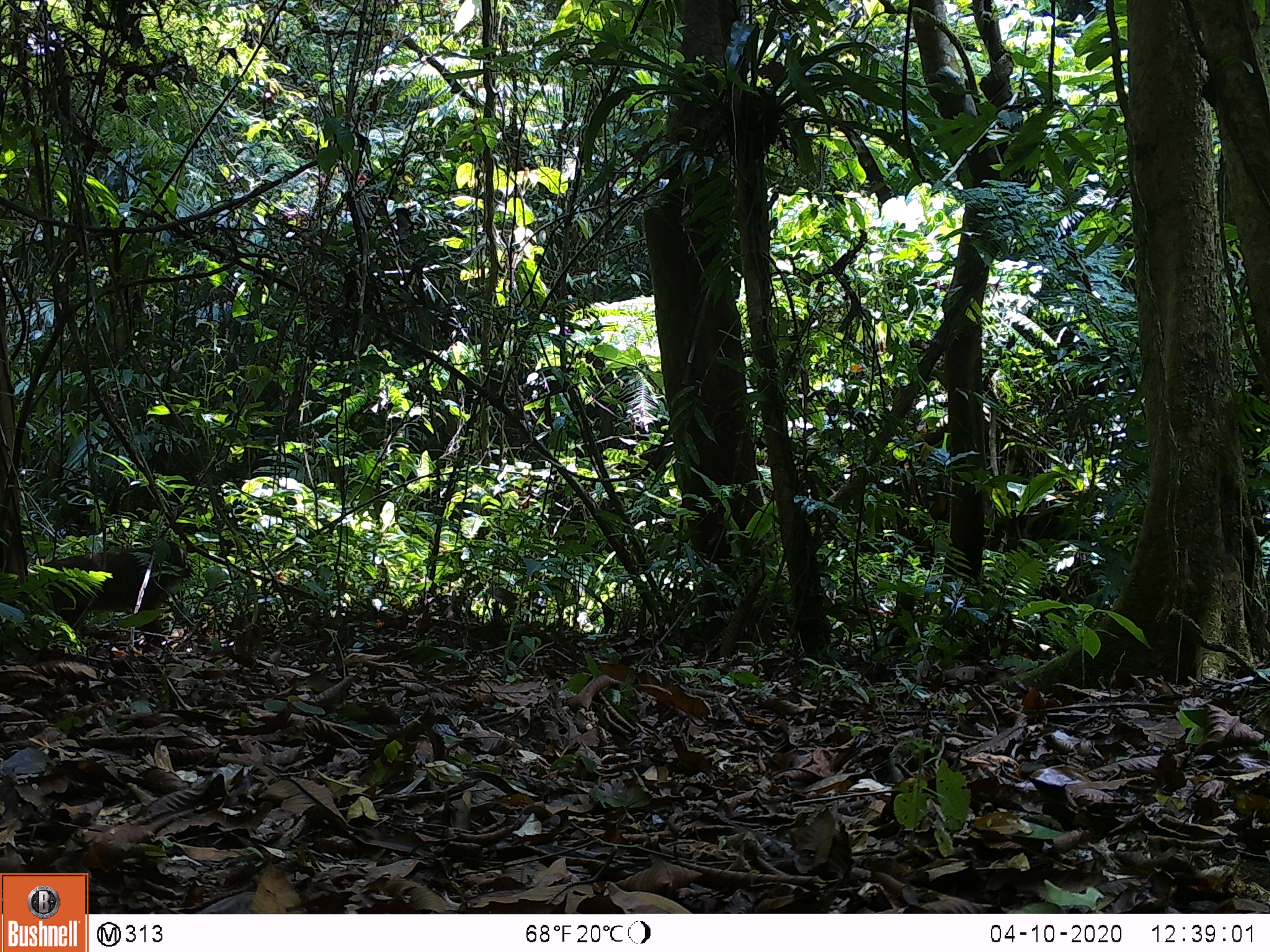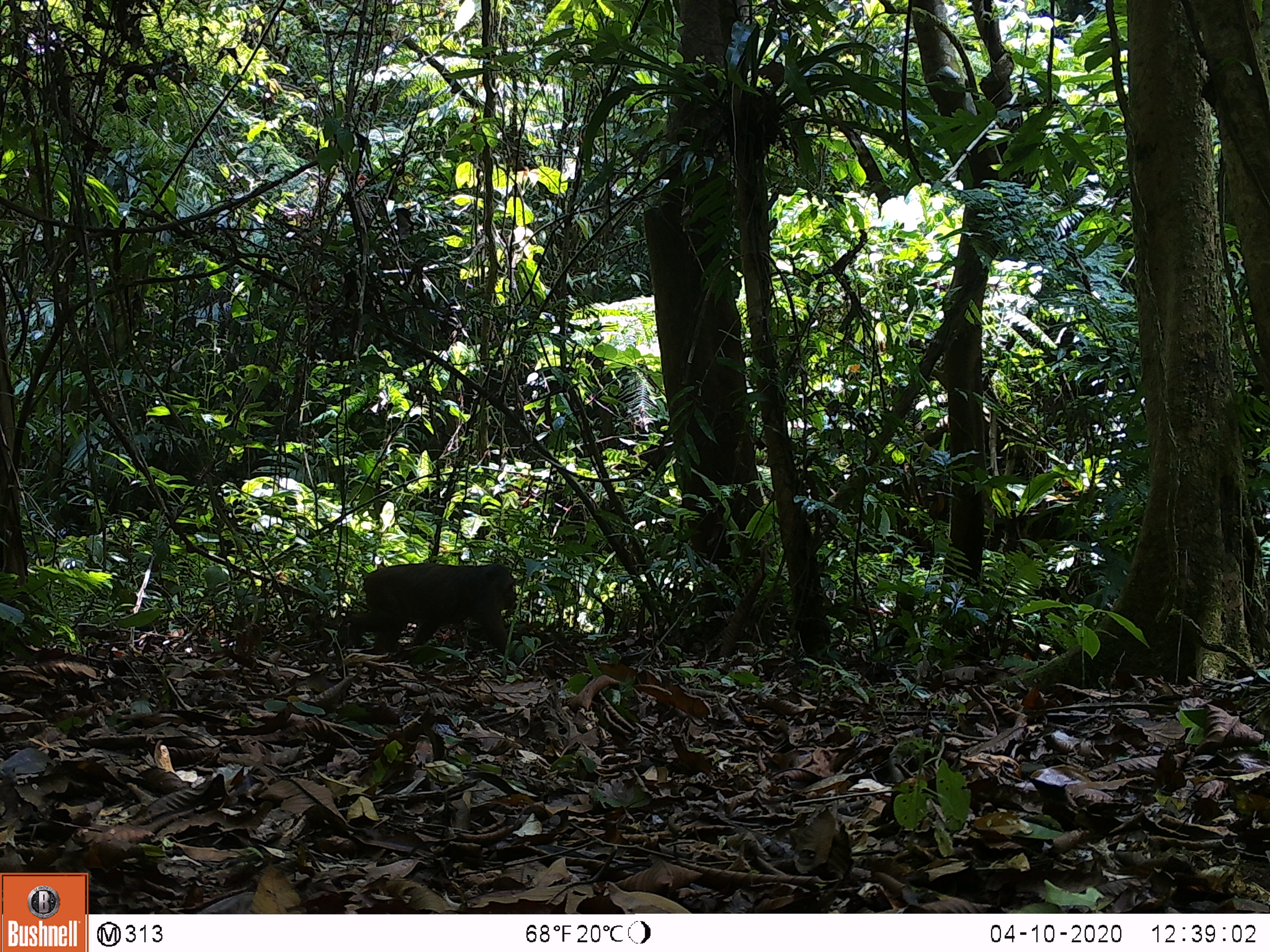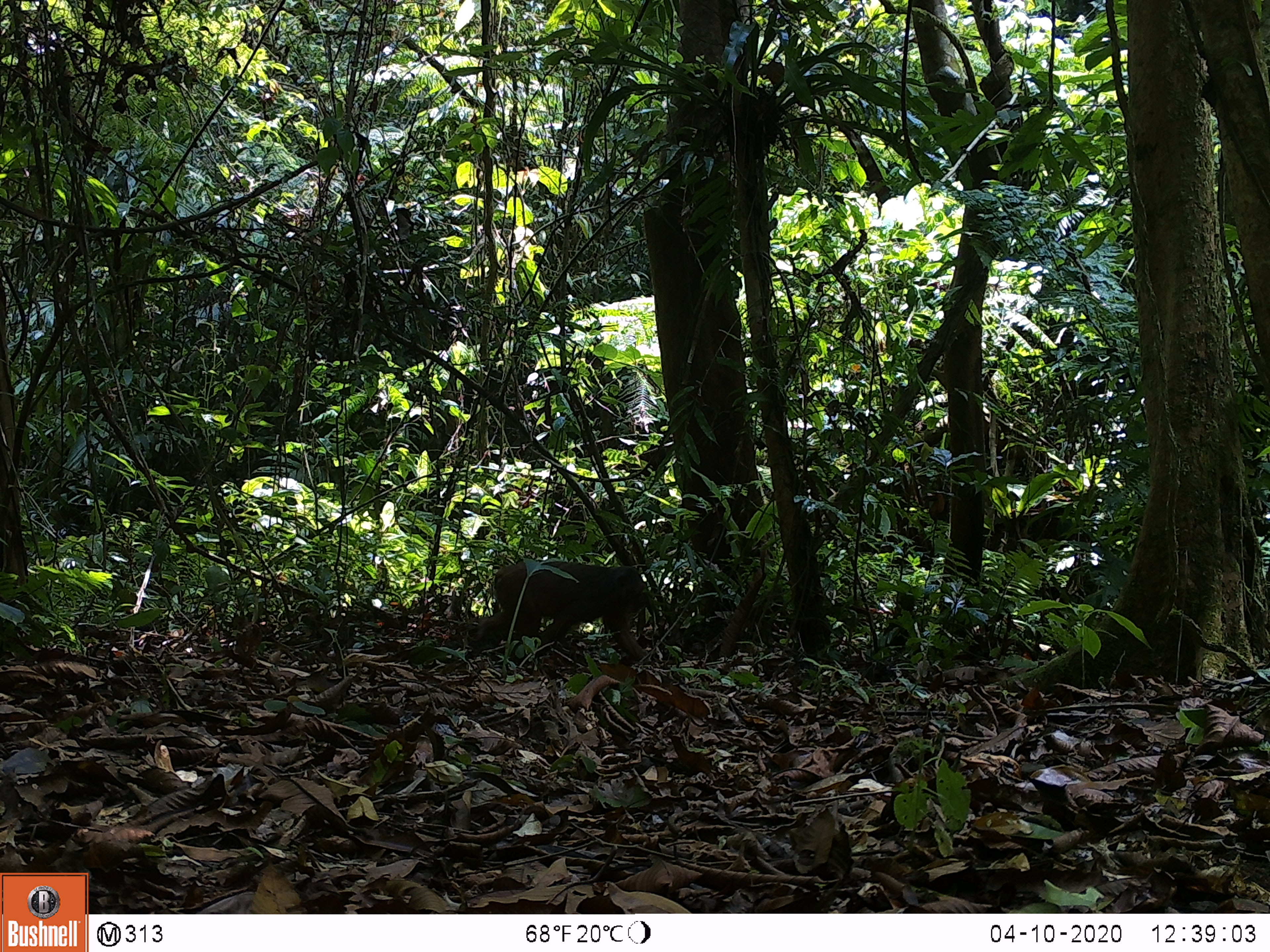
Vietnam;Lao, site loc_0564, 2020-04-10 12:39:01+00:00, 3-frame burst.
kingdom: Animalia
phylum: Chordata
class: Mammalia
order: Primates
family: Cercopithecidae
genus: Macaca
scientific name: Macaca arctoides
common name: stump-tailed macaque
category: stump tailed macaque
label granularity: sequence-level